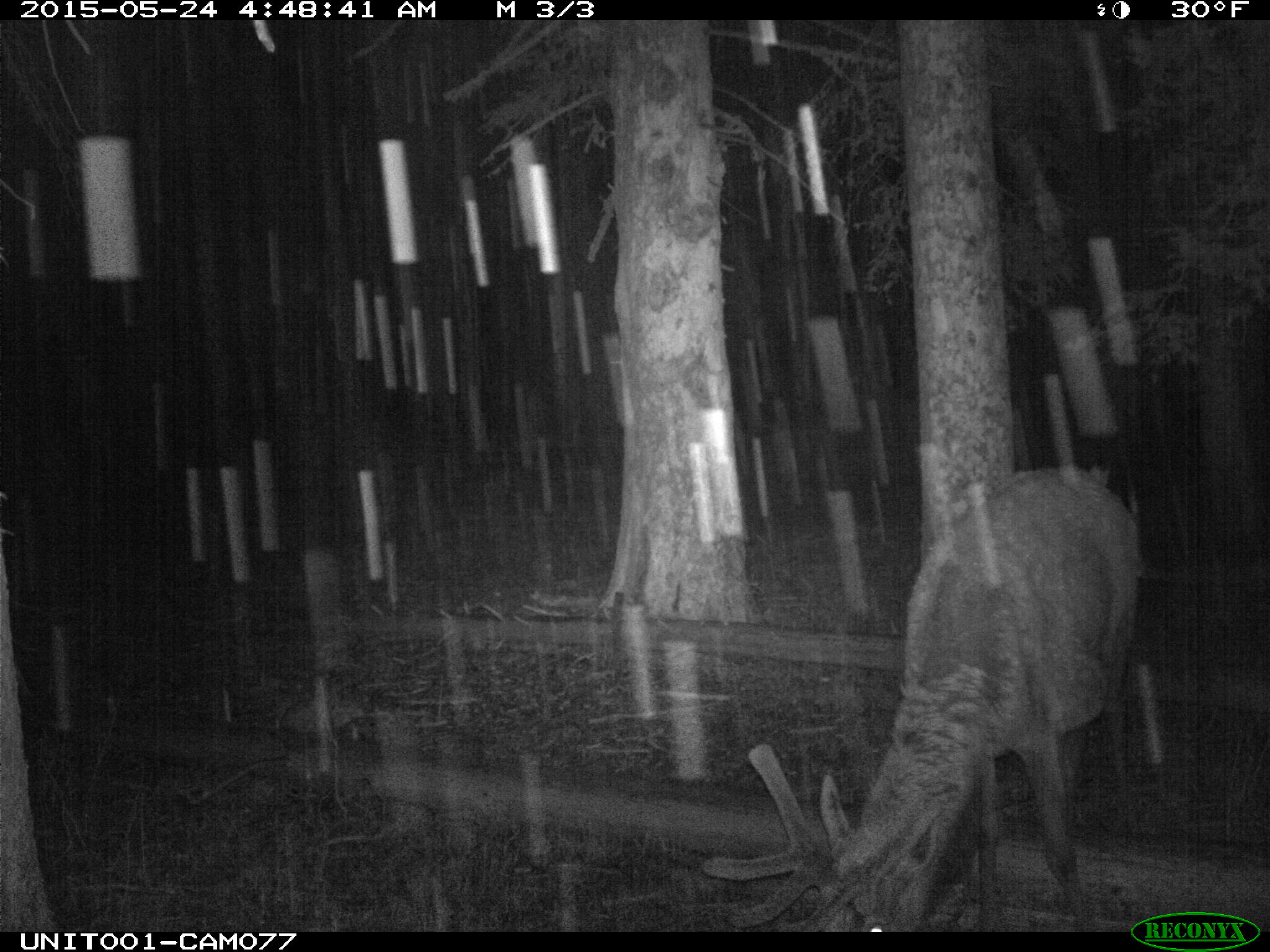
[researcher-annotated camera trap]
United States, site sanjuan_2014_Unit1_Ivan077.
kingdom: Animalia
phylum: Chordata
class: Mammalia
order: Artiodactyla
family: Cervidae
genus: Cervus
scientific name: Cervus elaphus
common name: red deer